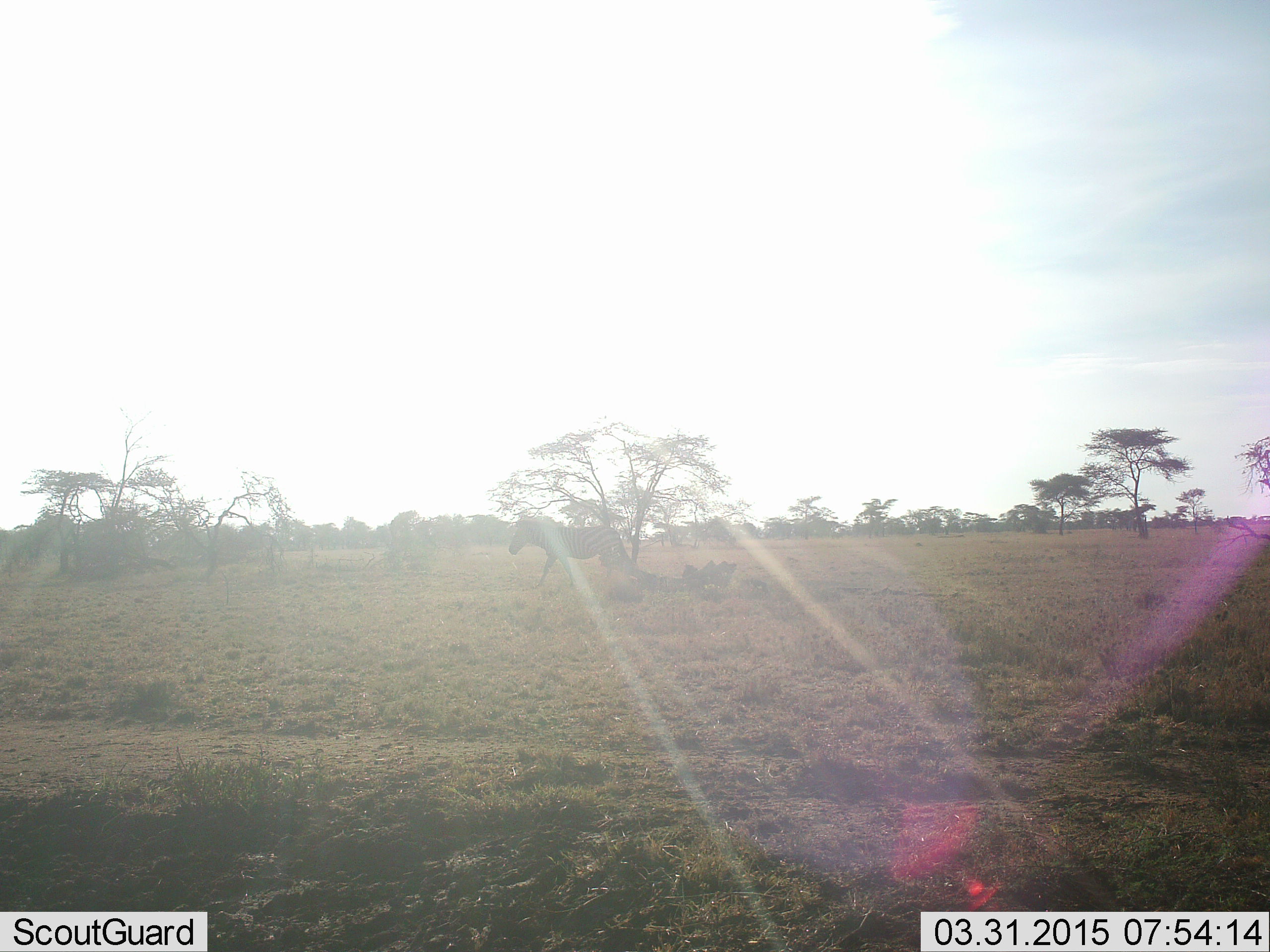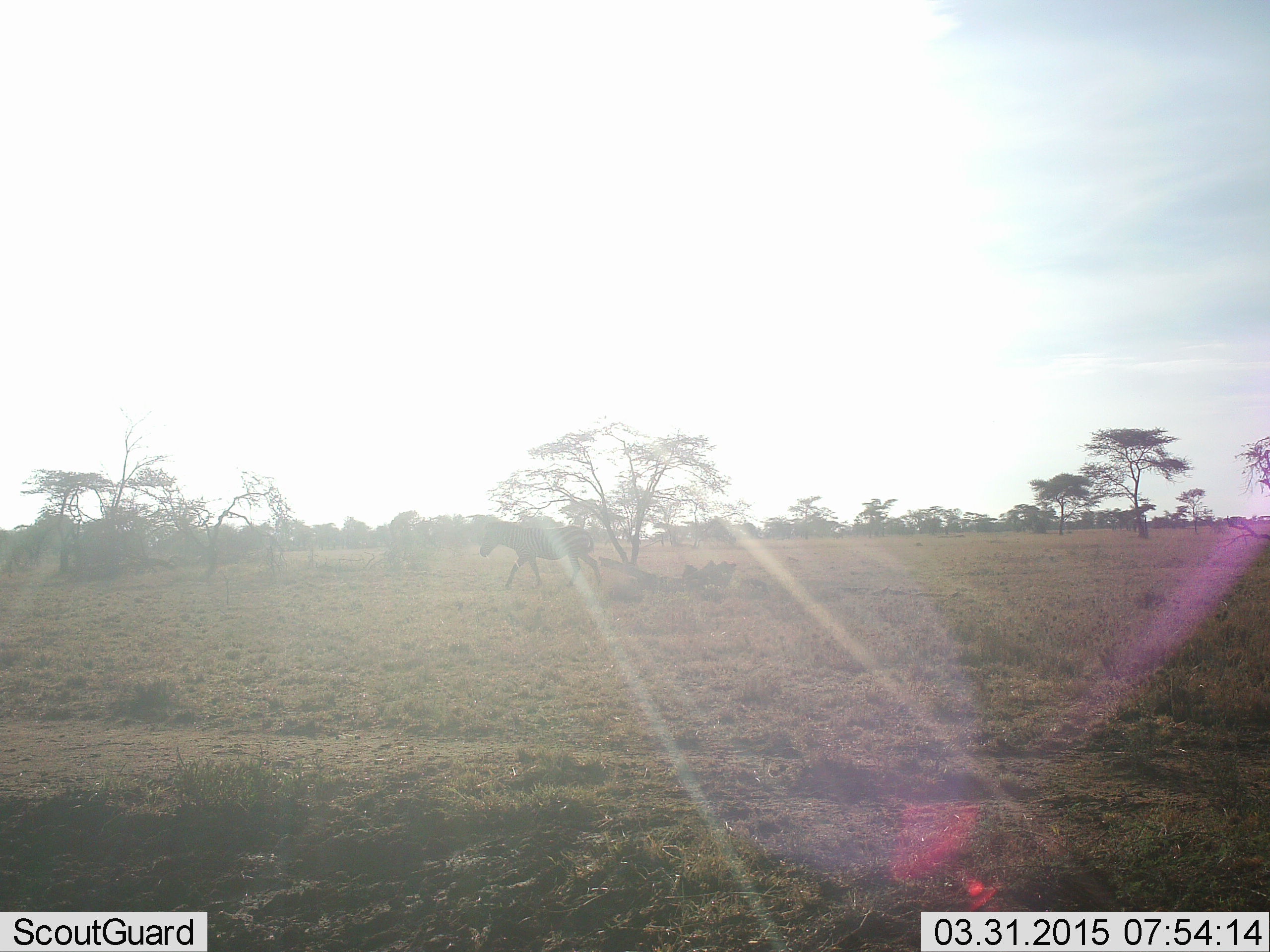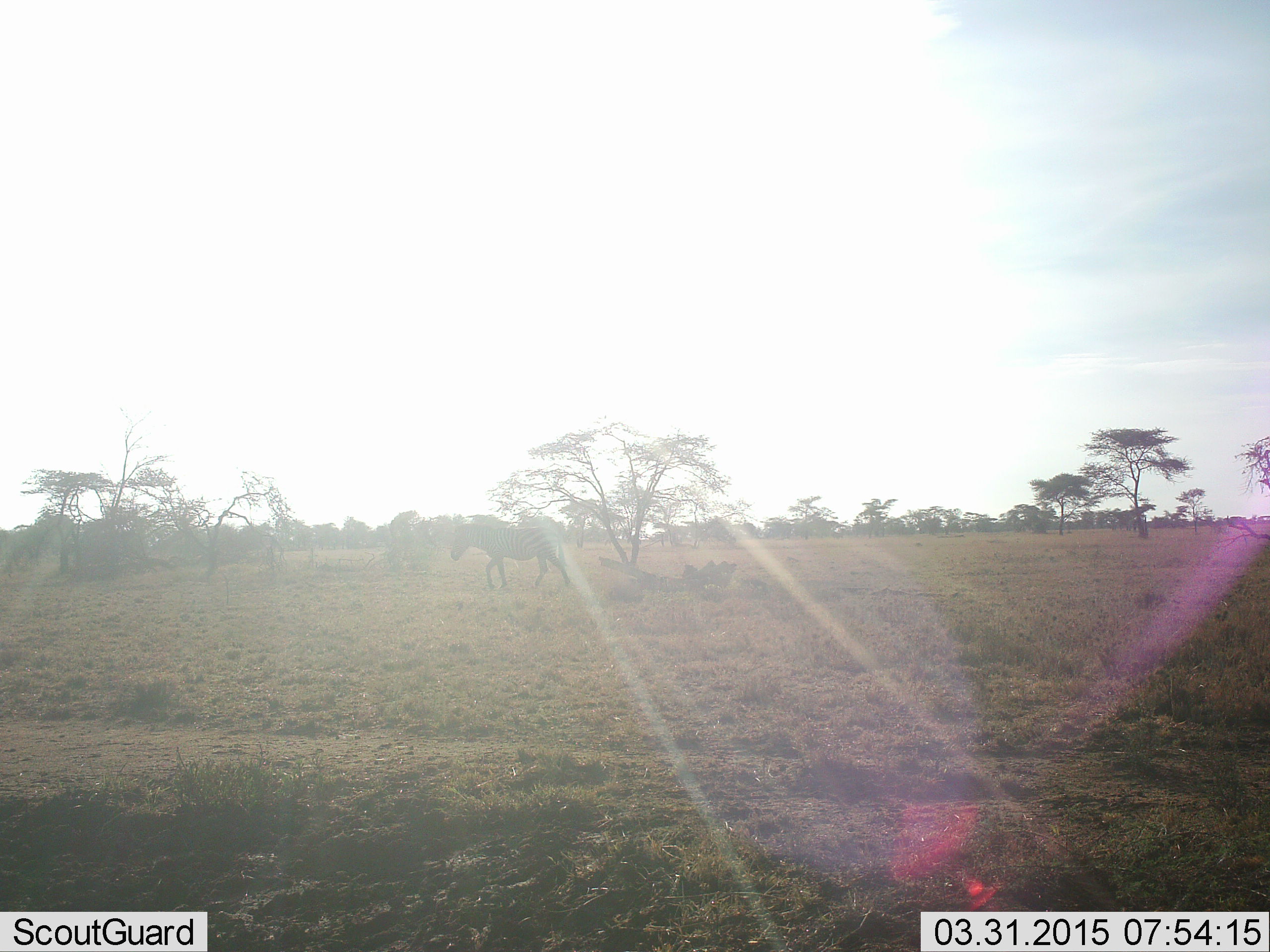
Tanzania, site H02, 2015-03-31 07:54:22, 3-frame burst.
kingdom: Animalia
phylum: Chordata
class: Mammalia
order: Perissodactyla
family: Equidae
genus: Equus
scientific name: Equus quagga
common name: plains zebra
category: zebra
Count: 1.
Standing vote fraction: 0%.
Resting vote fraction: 0%.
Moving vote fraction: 100%.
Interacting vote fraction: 0%.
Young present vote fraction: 0%.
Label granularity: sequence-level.